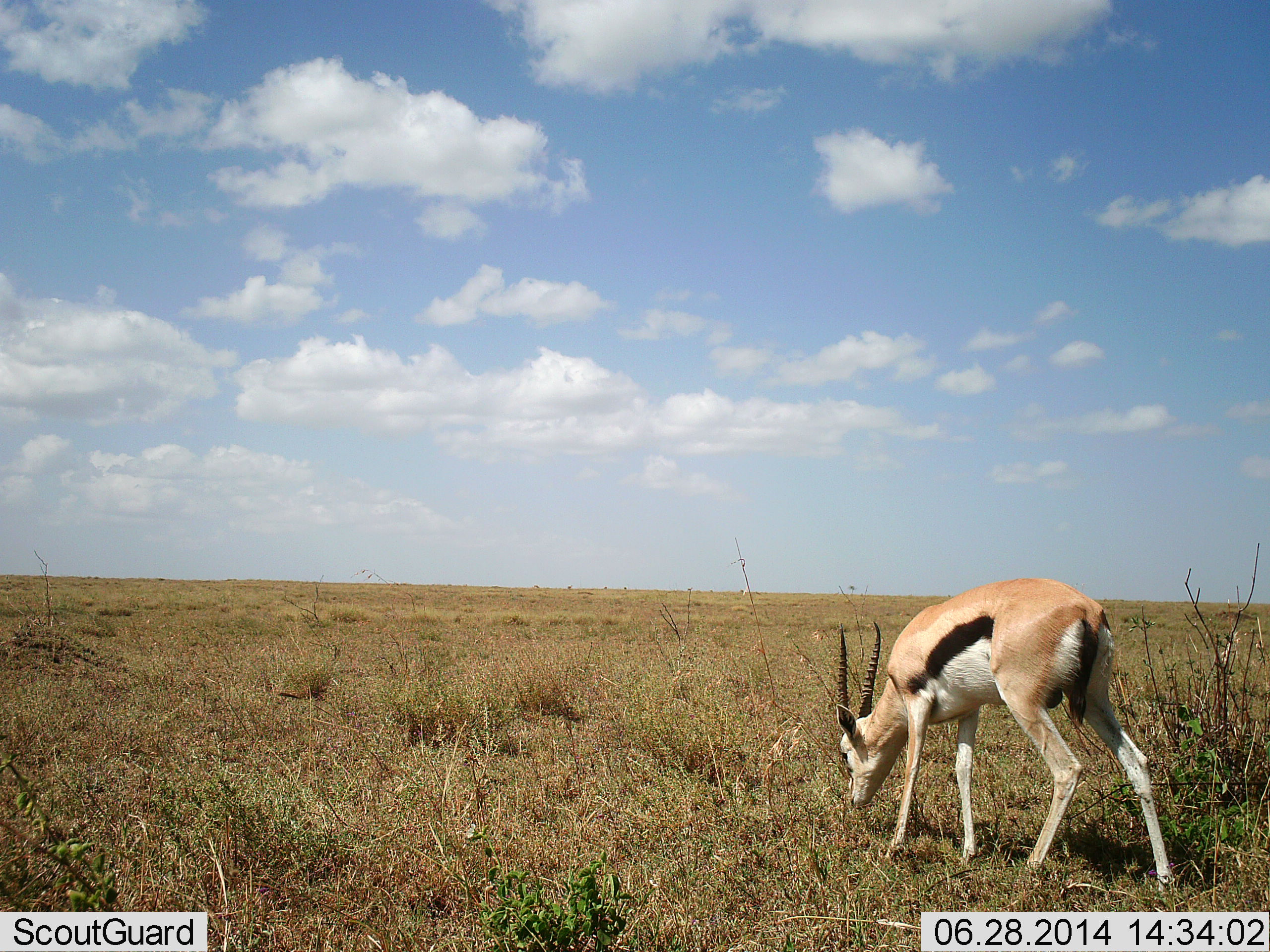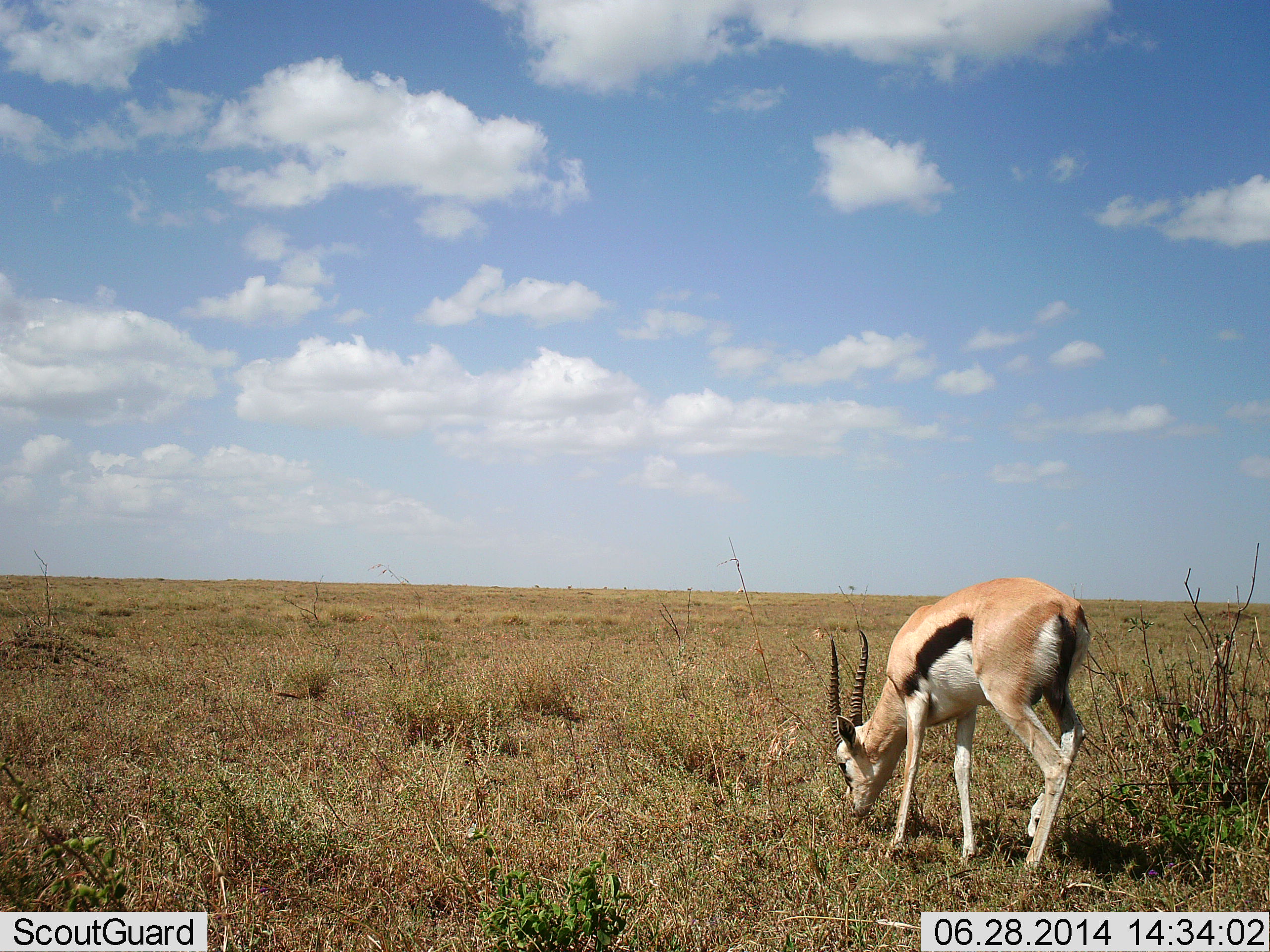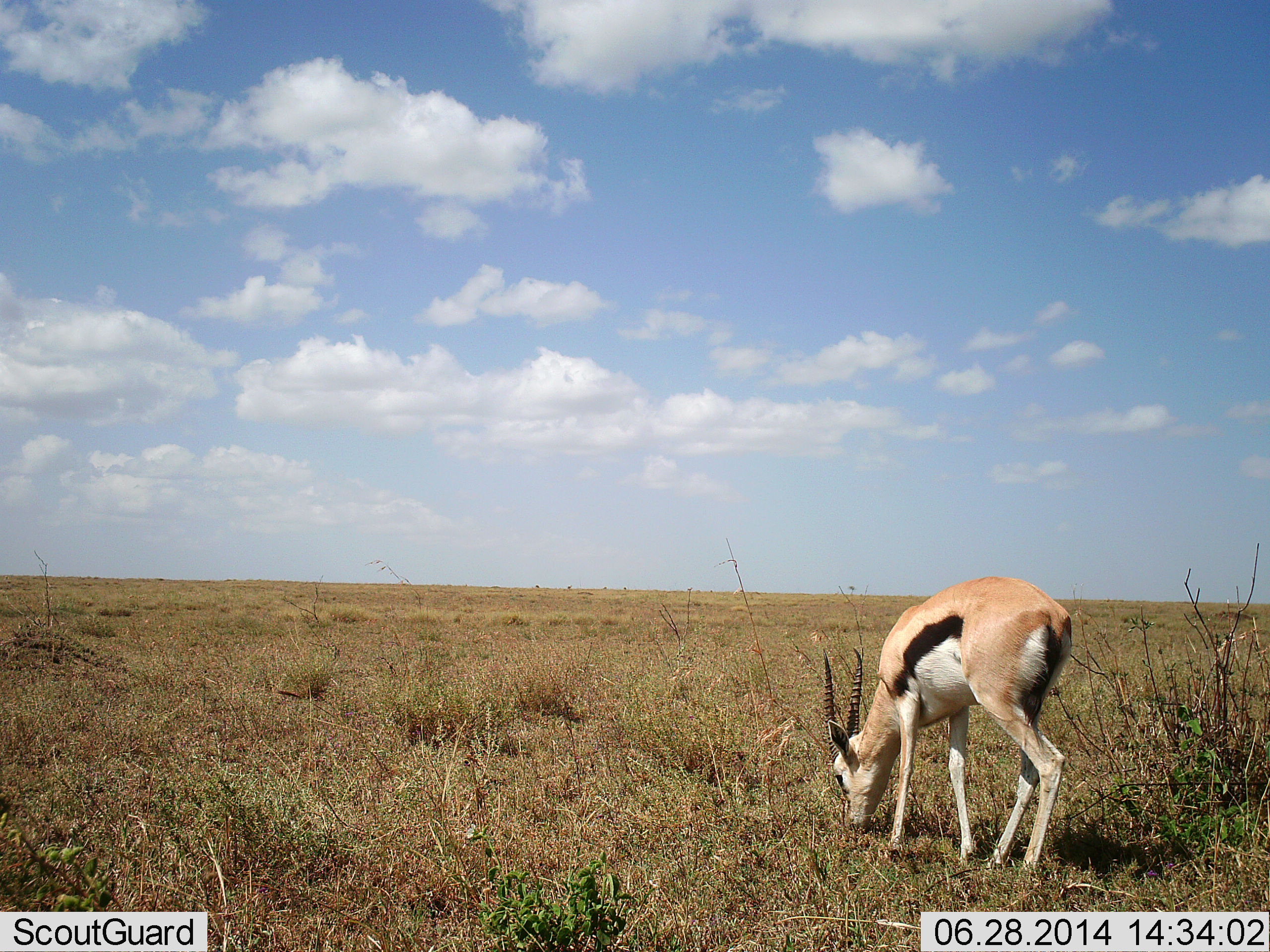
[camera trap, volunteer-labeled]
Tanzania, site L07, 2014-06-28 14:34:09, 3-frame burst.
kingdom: Animalia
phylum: Chordata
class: Mammalia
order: Artiodactyla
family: Bovidae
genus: Eudorcas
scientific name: Eudorcas thomsonii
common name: thomson's gazelle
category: gazellethomsons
Gazellethomsons (thomson's gazelle) (Eudorcas thomsonii), count 1. Behavior (volunteer vote fractions): standing 10%, resting 0%, moving 0%, interacting 0%. Young present (vote fraction): 0%. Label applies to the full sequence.